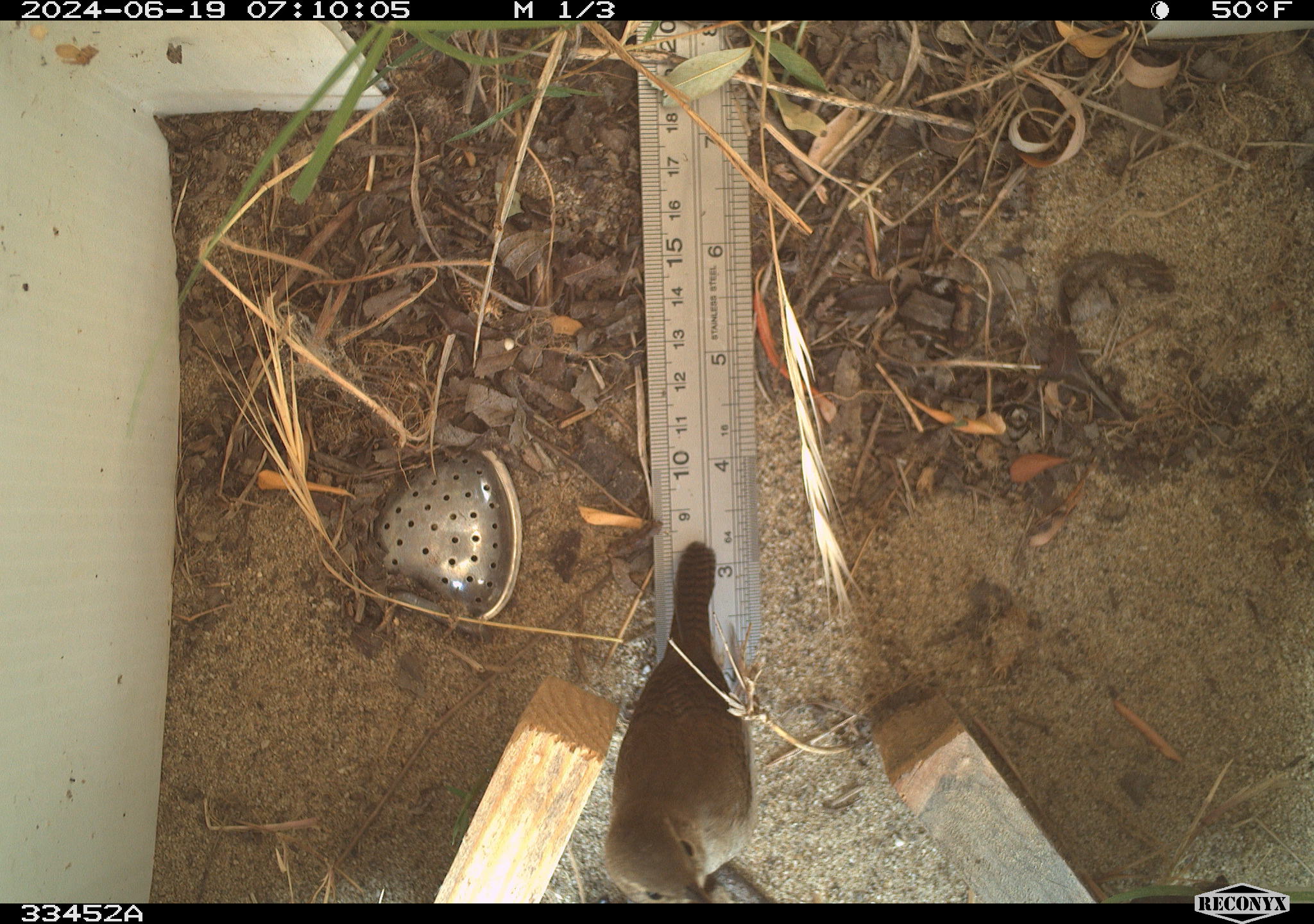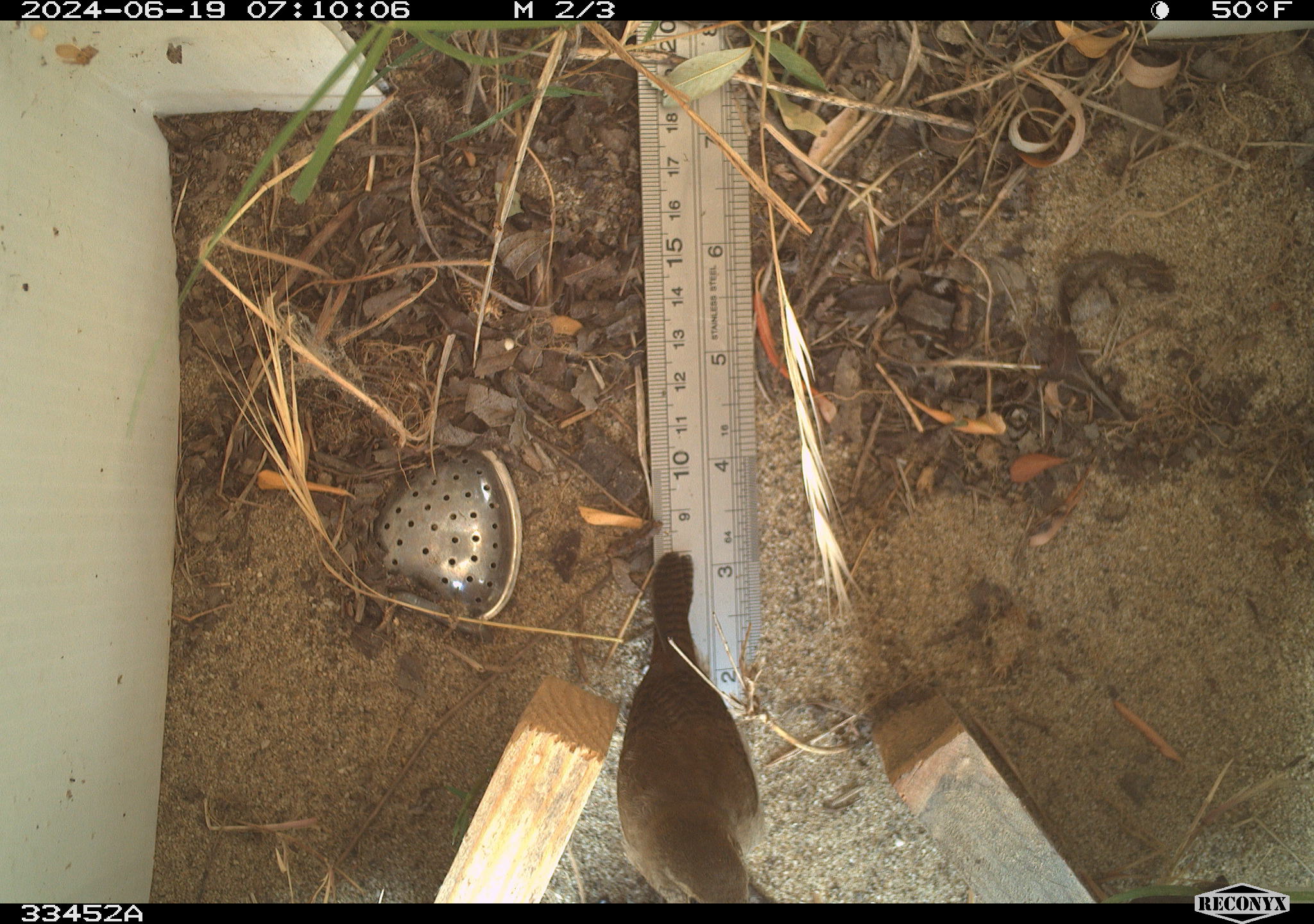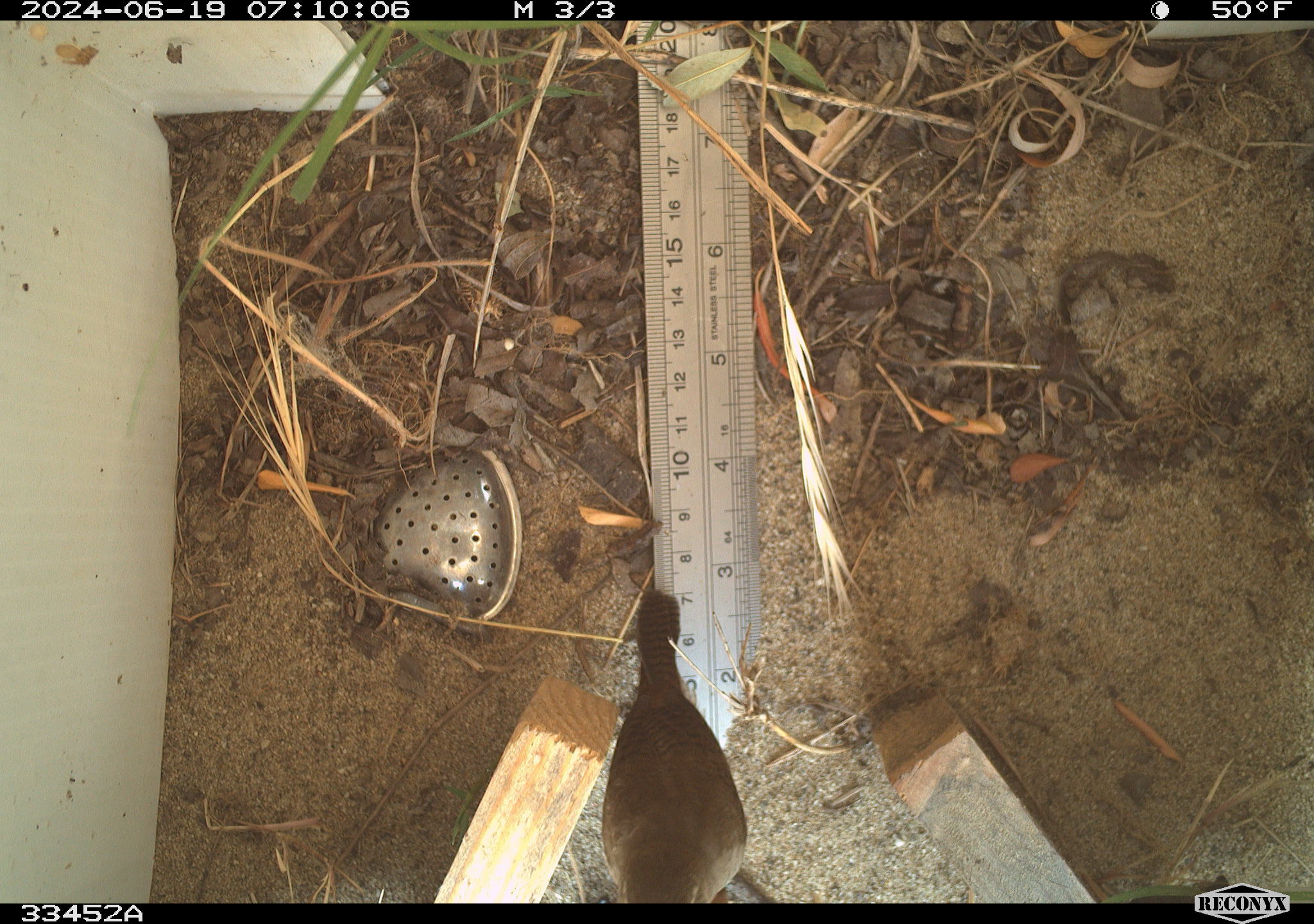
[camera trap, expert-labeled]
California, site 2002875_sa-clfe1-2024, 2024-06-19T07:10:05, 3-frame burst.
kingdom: Animalia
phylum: Chordata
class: Aves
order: Passeriformes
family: Troglodytidae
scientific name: Troglodytidae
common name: wren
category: troglodytidae family